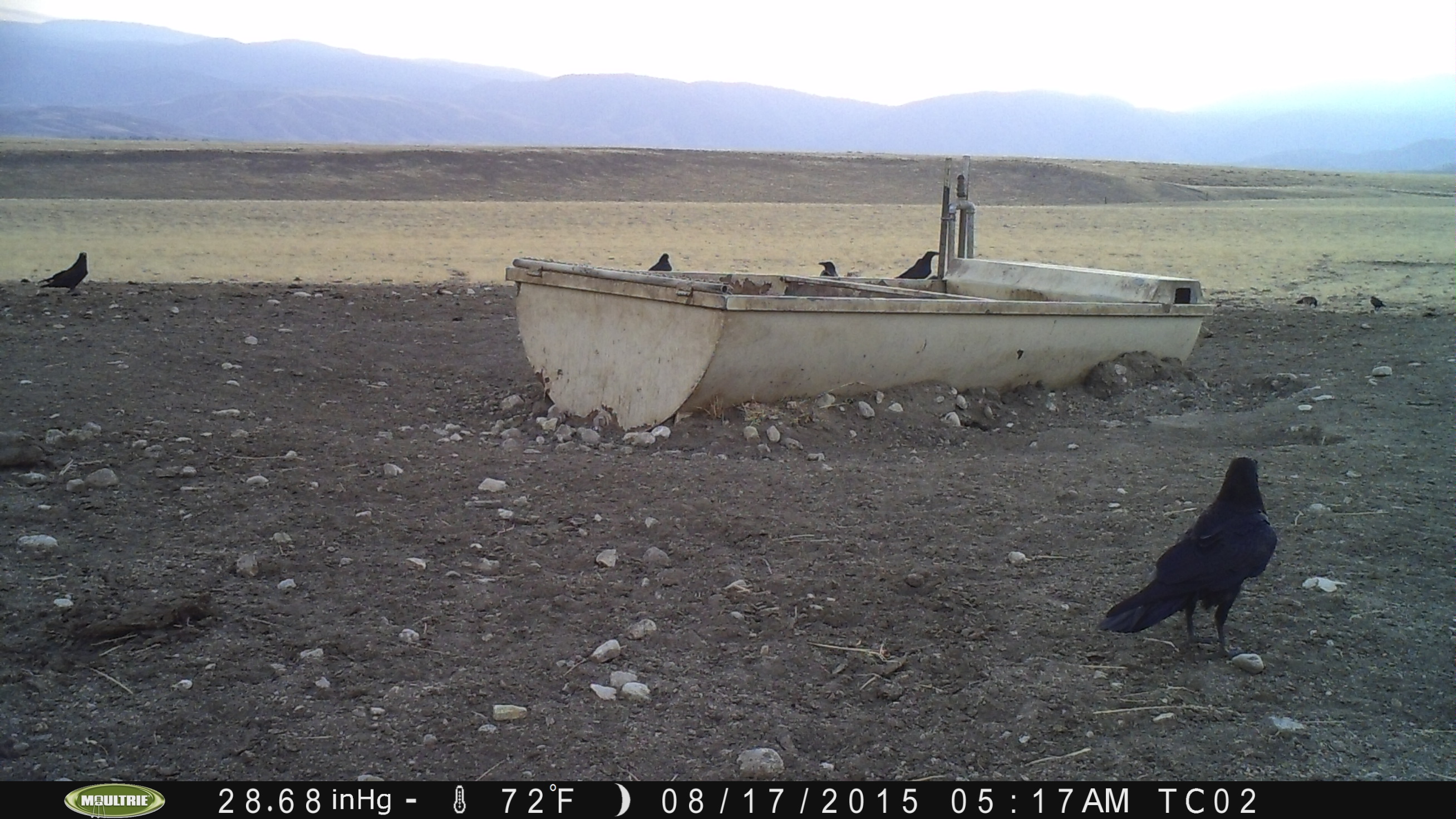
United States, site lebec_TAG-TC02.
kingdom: Animalia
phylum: Chordata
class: Aves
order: Passeriformes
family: Corvidae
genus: Corvus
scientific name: Corvus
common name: crows and ravens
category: unidentified corvus